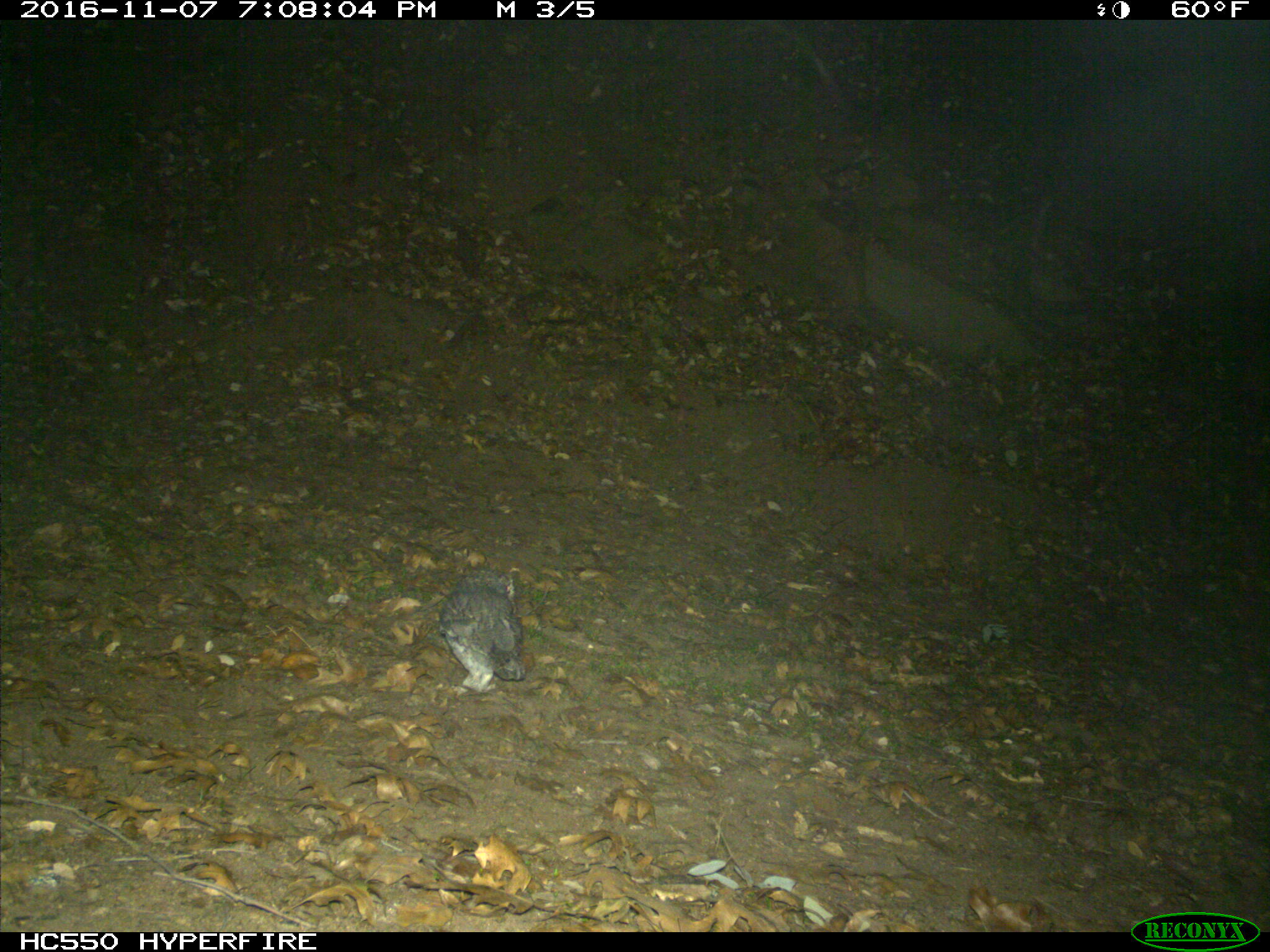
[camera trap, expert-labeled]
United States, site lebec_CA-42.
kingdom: Animalia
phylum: Chordata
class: Aves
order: Accipitriformes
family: Accipitridae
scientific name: Accipitridae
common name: acciptirids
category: unidentified accipitrid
Unidentified accipitrid (acciptirids) (Accipitridae).